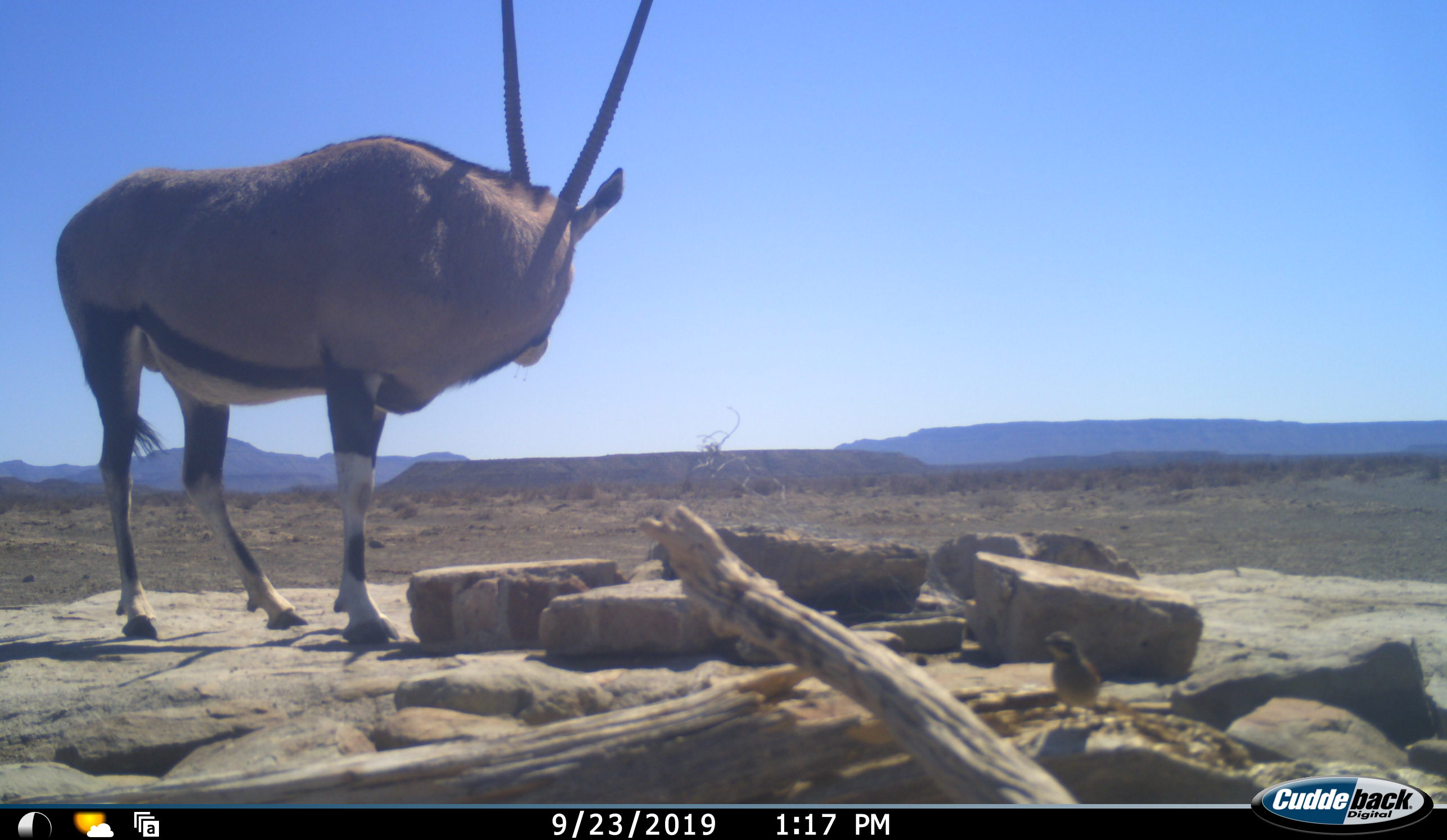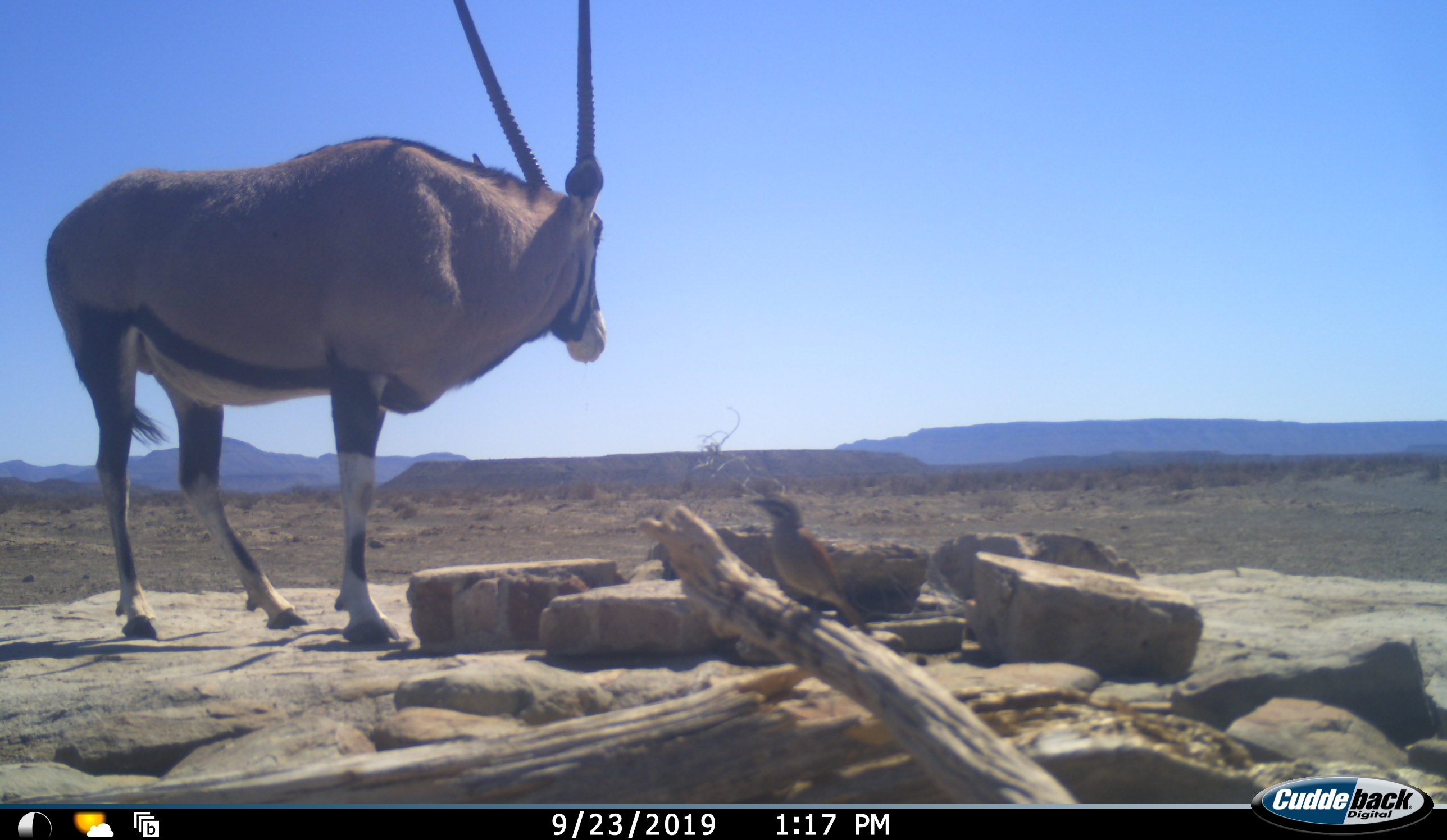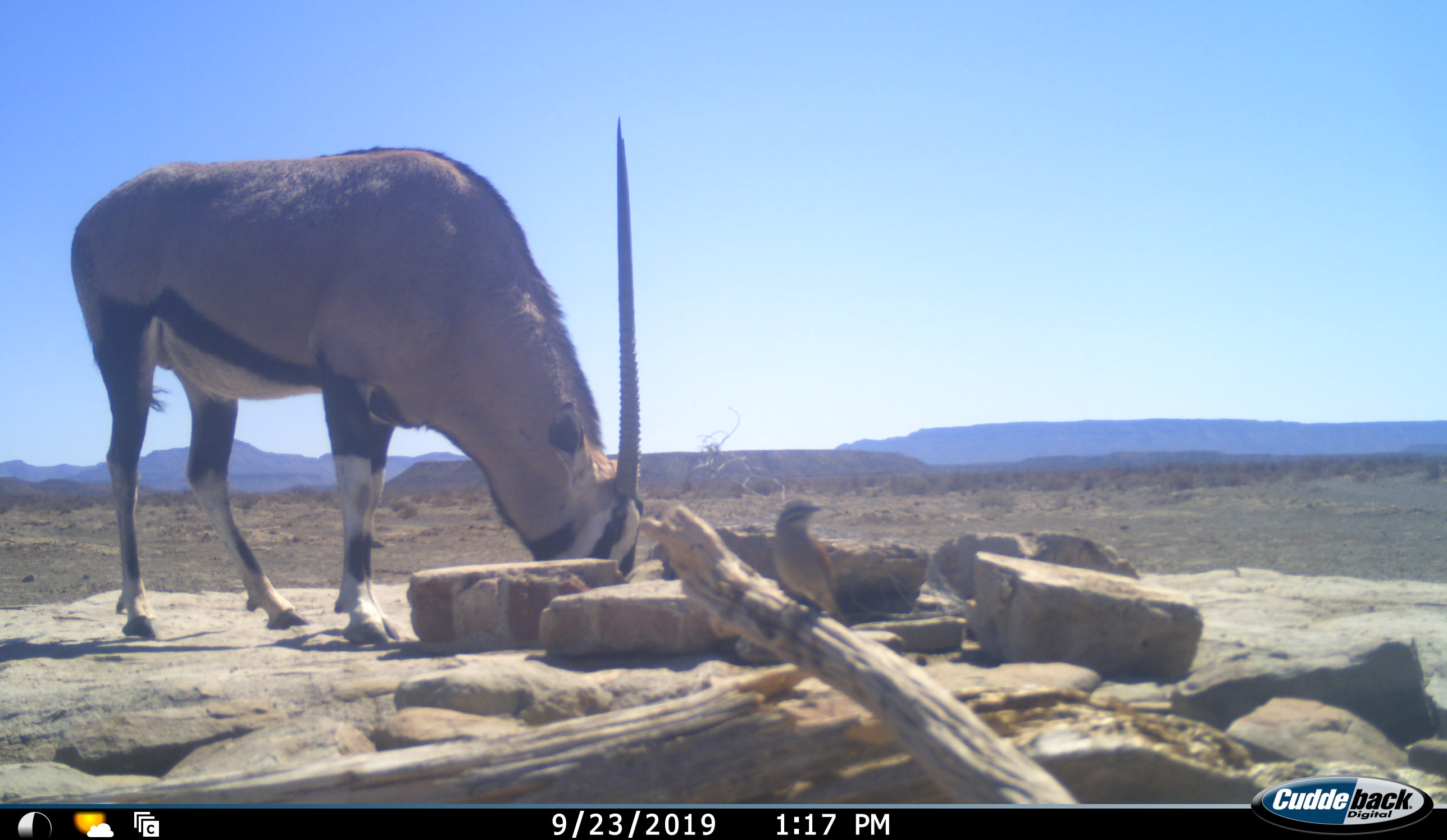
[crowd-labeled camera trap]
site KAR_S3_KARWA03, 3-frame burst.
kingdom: Animalia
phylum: Chordata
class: Mammalia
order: Artiodactyla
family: Bovidae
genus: Oryx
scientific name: Oryx gazella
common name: gemsbok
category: oryx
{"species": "oryx (gemsbok) (Oryx gazella)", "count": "1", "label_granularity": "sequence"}